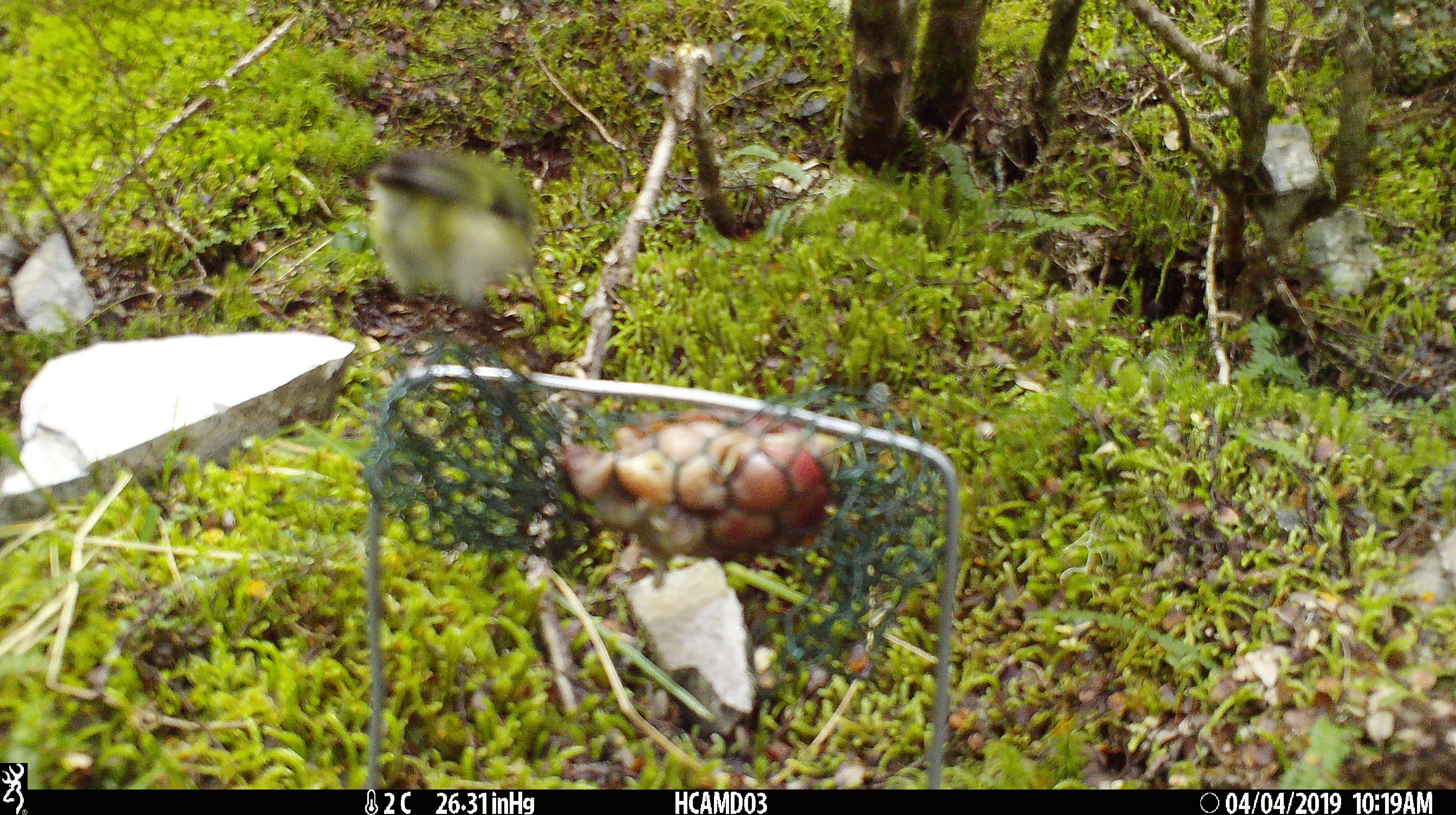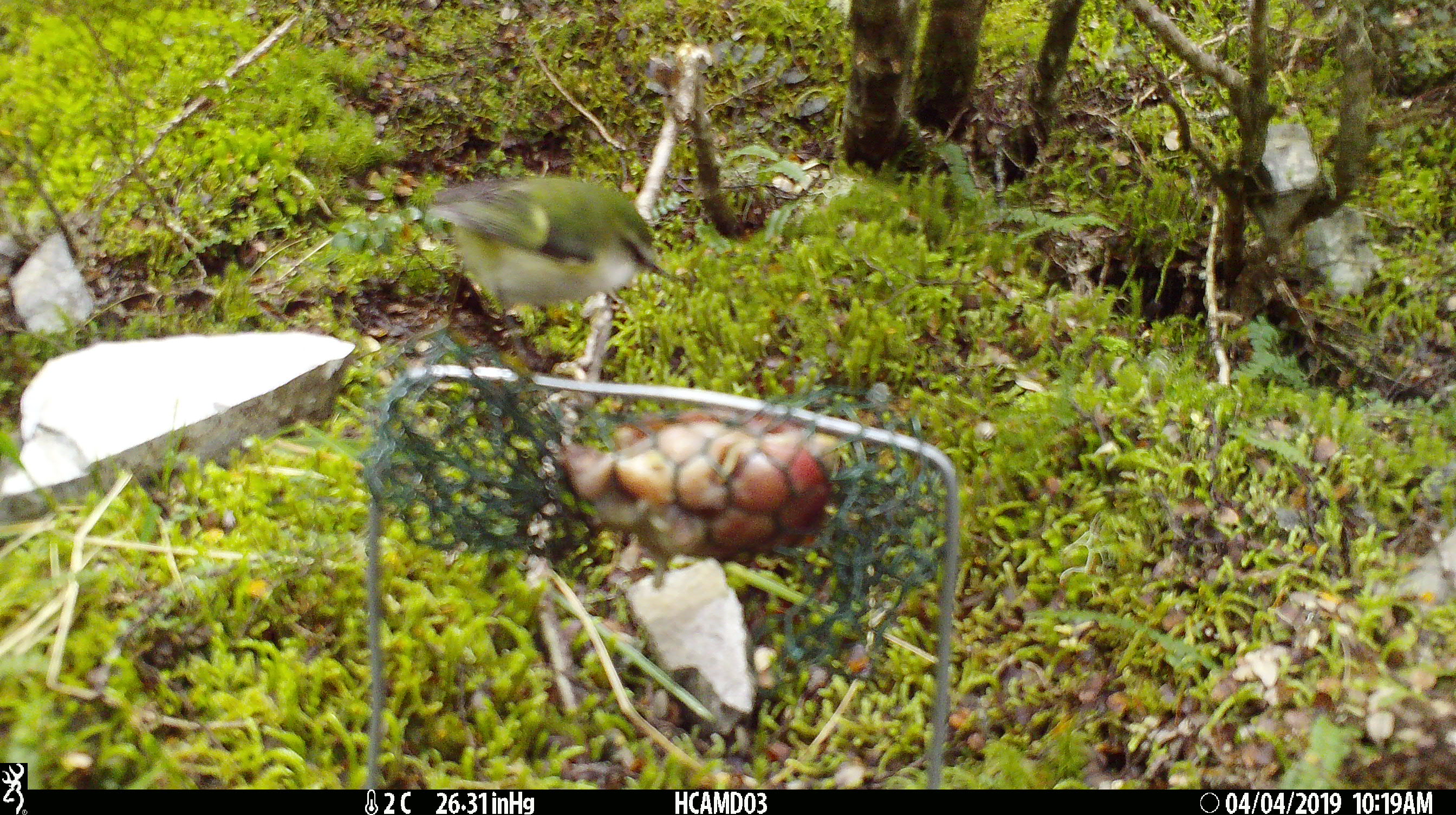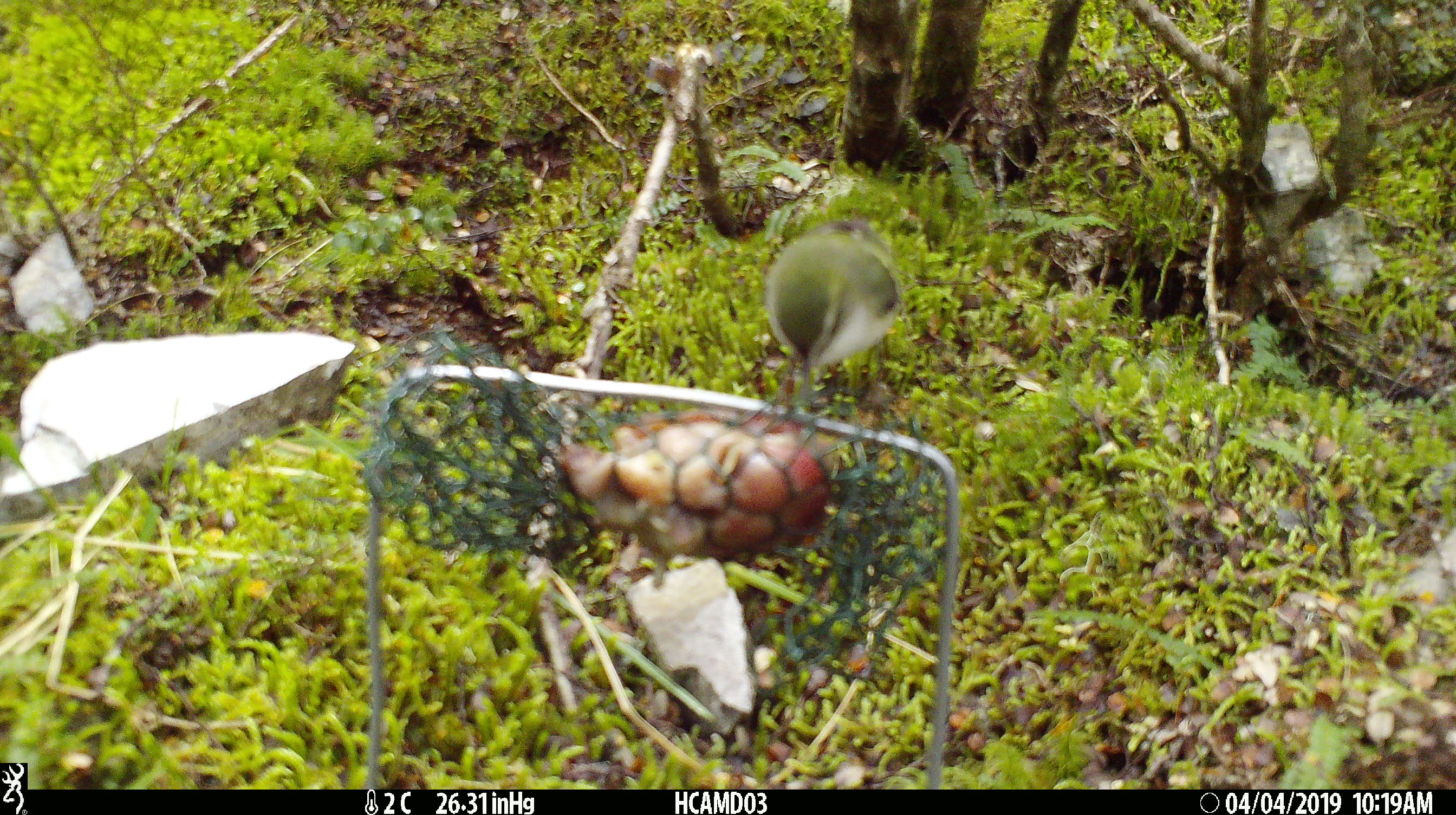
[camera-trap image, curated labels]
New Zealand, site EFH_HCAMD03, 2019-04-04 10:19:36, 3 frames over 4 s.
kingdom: Animalia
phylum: Chordata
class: Aves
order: Passeriformes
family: Acanthisittidae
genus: Acanthisitta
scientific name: Acanthisitta chloris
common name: rifleman